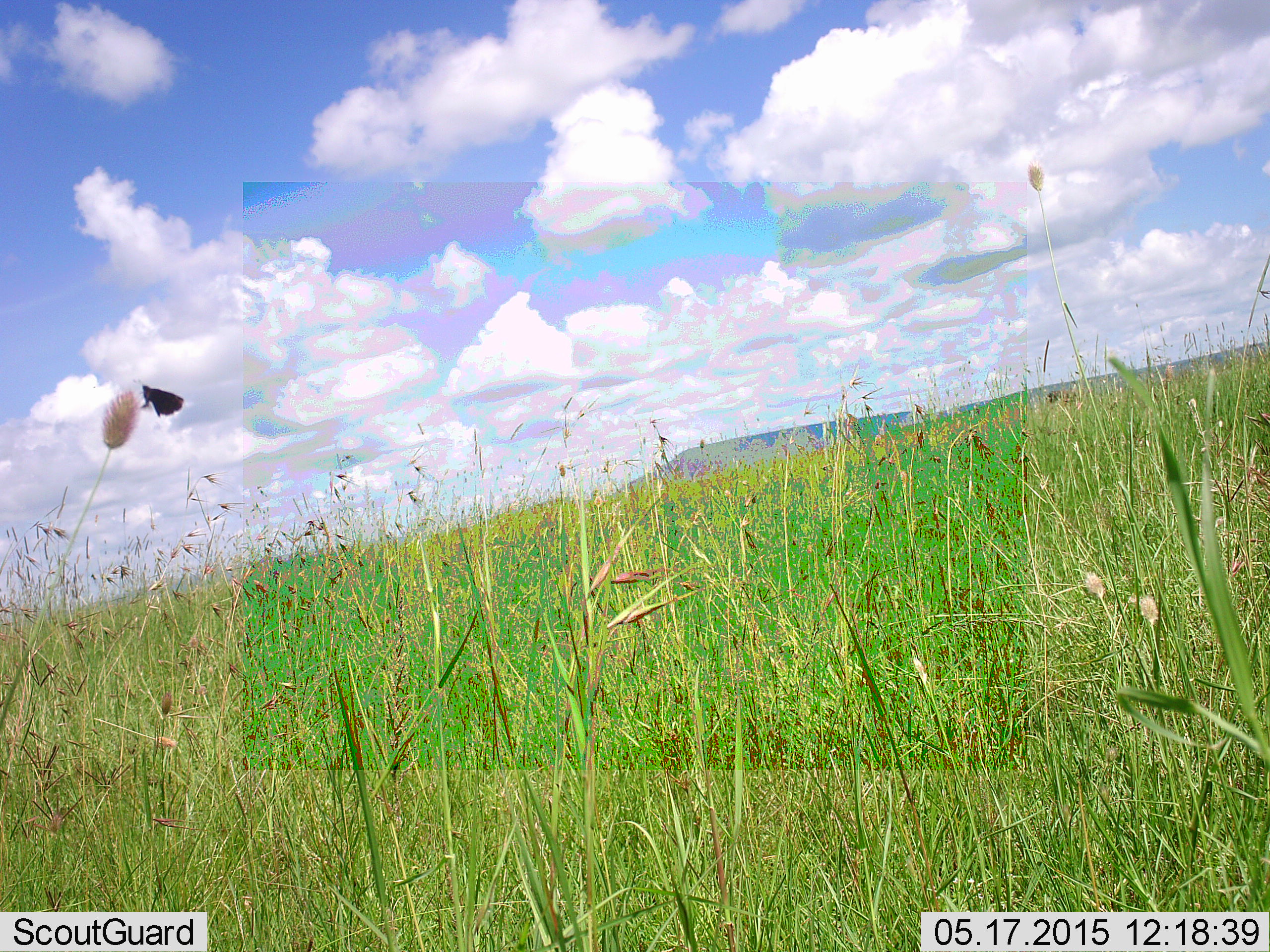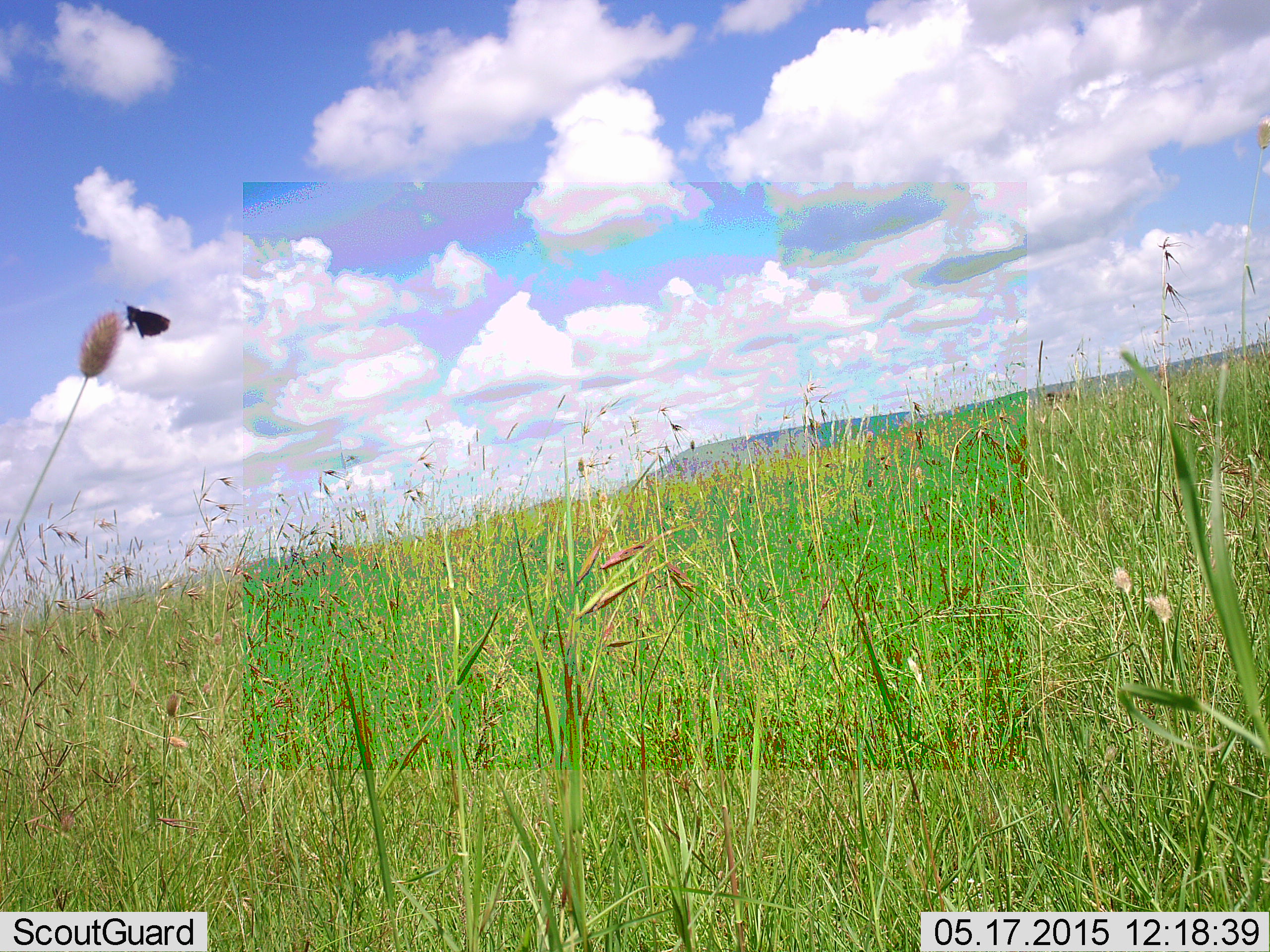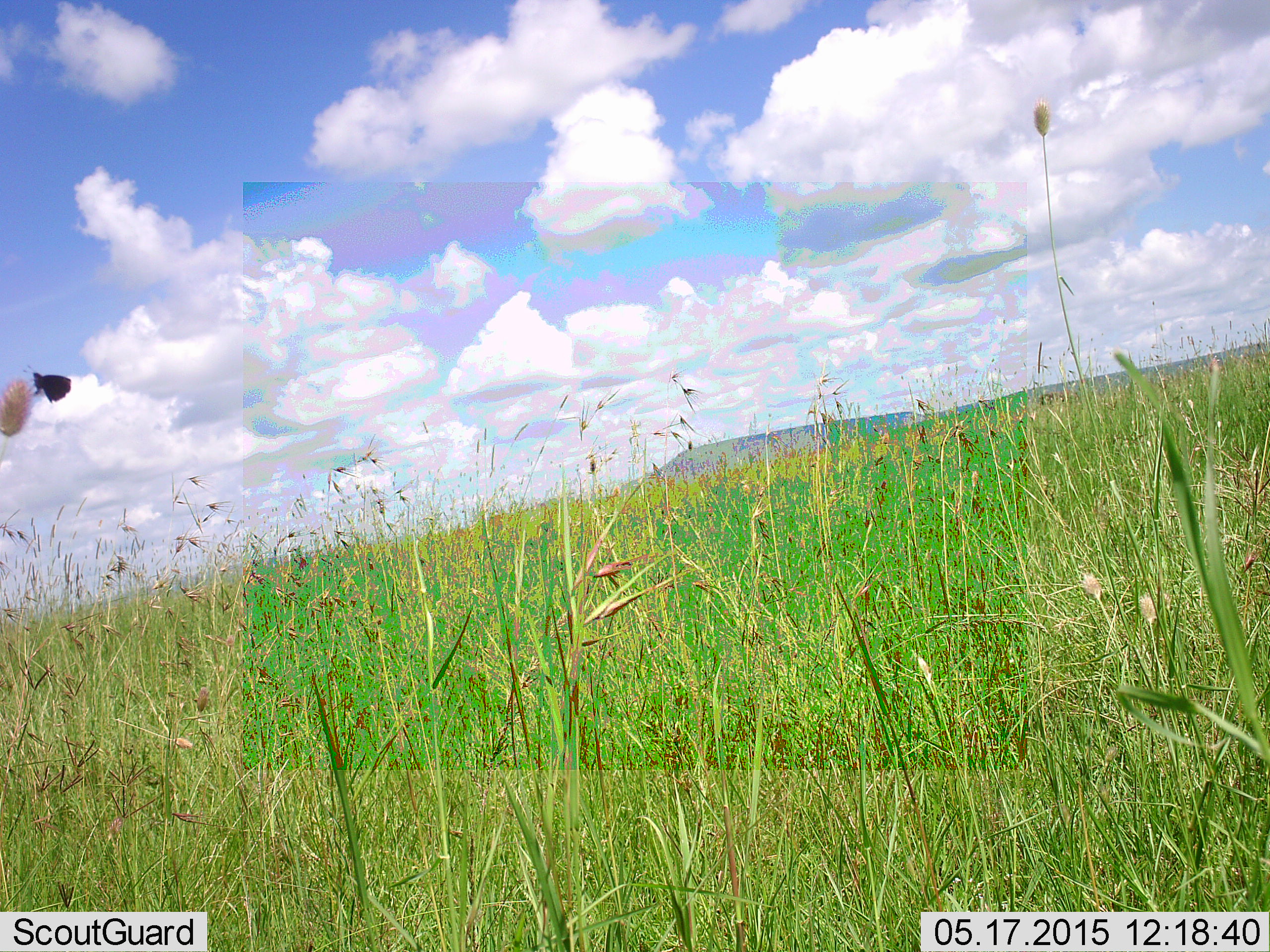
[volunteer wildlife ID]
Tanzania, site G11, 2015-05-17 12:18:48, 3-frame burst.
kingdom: Animalia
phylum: Arthropoda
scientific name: Arthropoda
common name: arthropods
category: insectspider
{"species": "insectspider (arthropods) (Arthropoda)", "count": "1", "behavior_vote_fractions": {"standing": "60%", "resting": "40%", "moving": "0%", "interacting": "0%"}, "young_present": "0%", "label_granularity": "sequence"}